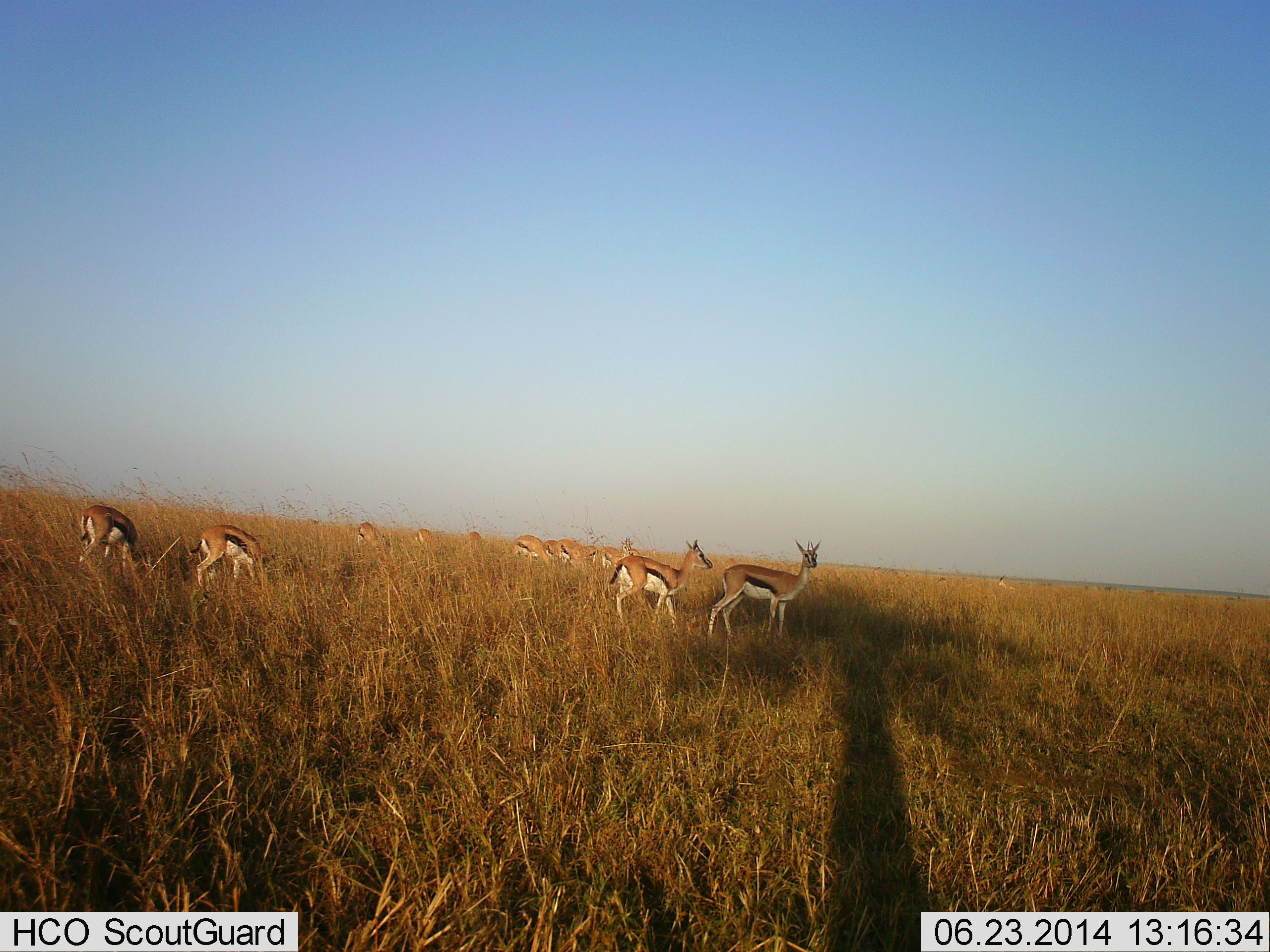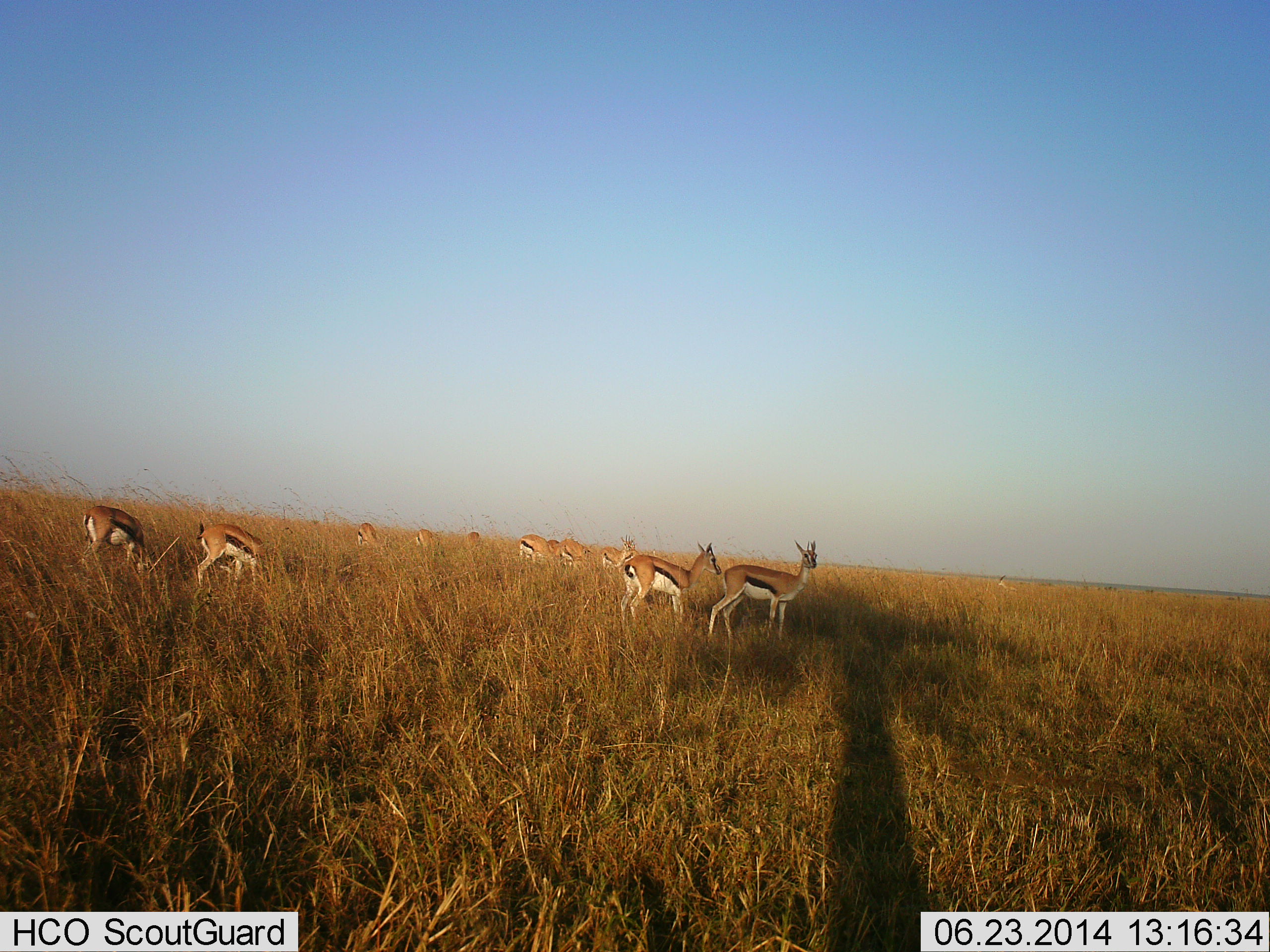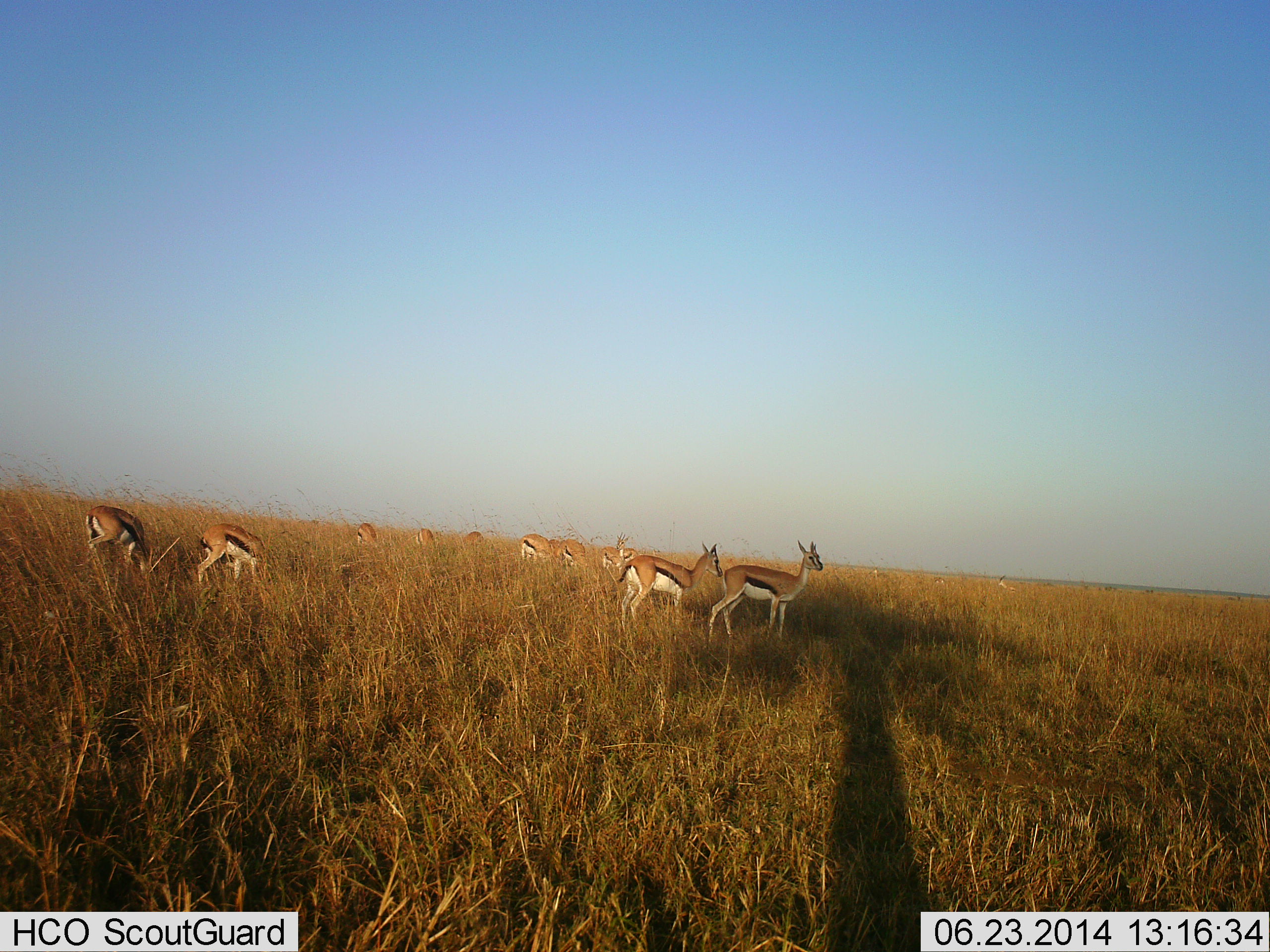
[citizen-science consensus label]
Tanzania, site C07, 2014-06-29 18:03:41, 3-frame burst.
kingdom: Animalia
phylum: Chordata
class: Mammalia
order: Artiodactyla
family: Bovidae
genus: Eudorcas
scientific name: Eudorcas thomsonii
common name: thomson's gazelle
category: gazellethomsons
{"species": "gazellethomsons (thomson's gazelle) (Eudorcas thomsonii)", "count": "11-50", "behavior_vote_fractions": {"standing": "100%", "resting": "0%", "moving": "10%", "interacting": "0%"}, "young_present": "0%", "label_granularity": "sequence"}